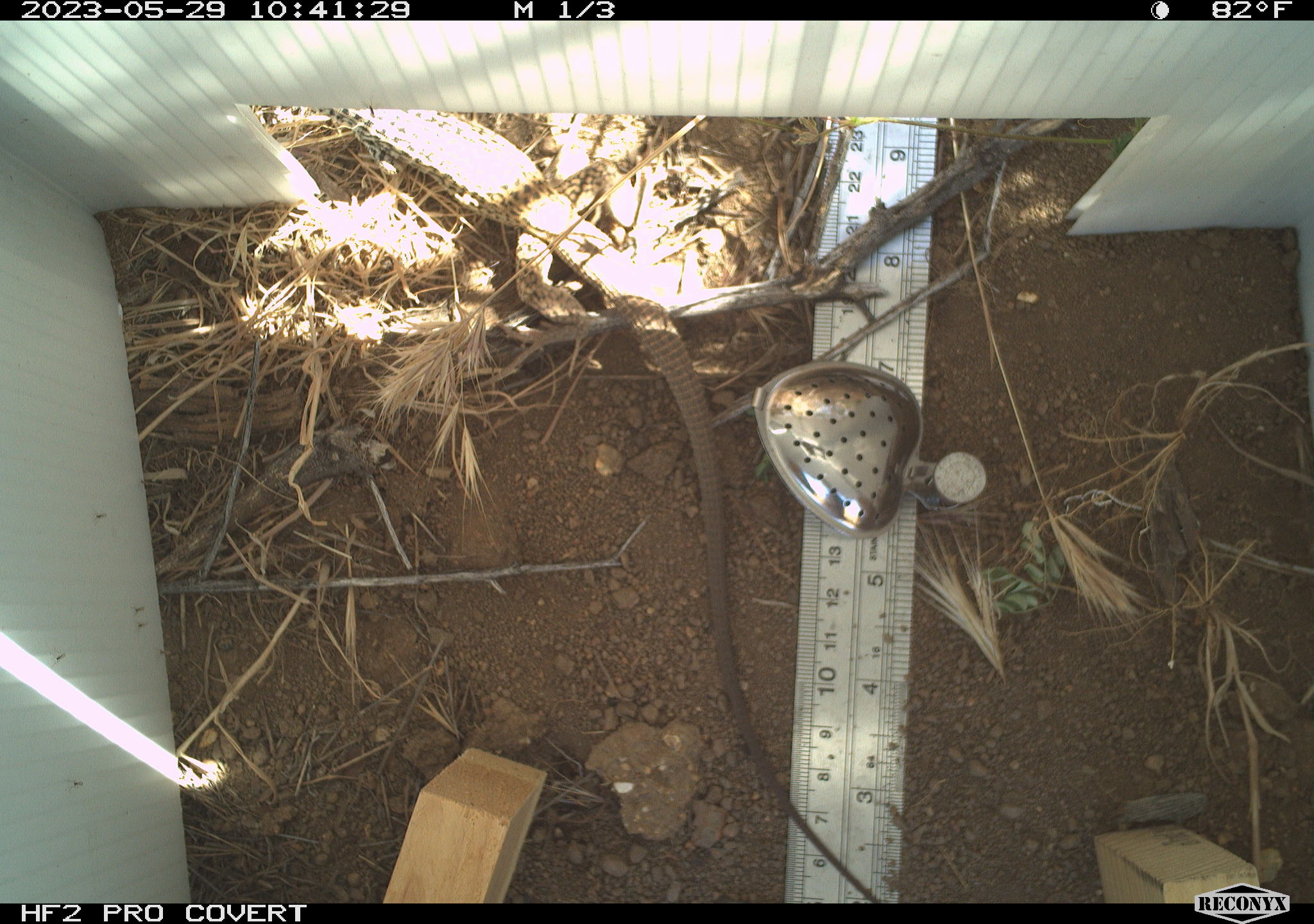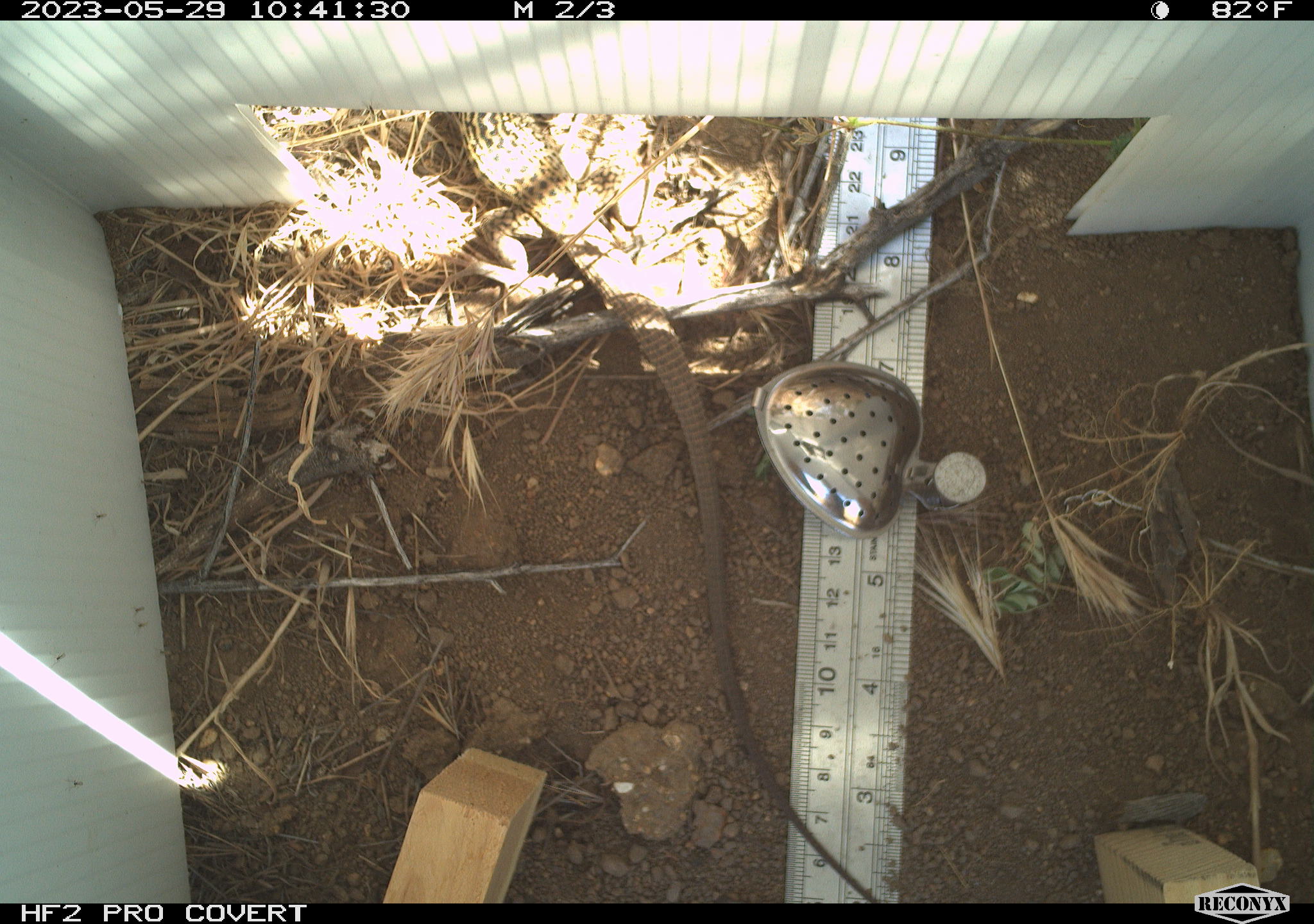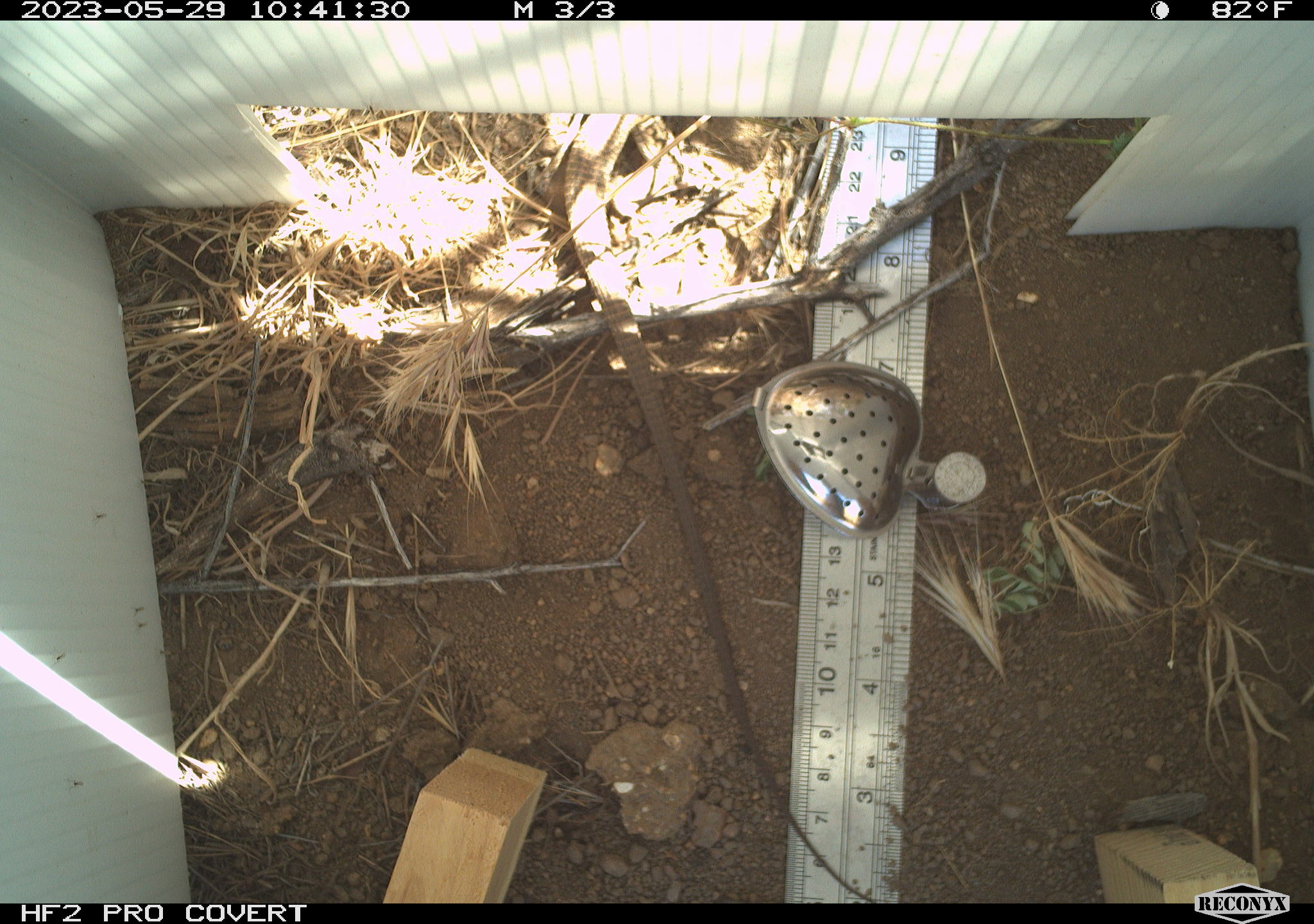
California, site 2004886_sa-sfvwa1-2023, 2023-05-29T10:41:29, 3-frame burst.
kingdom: Animalia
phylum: Chordata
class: Reptilia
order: Squamata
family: Teiidae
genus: Aspidoscelis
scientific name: Aspidoscelis tigris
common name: western whiptail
Western whiptail (Aspidoscelis tigris).